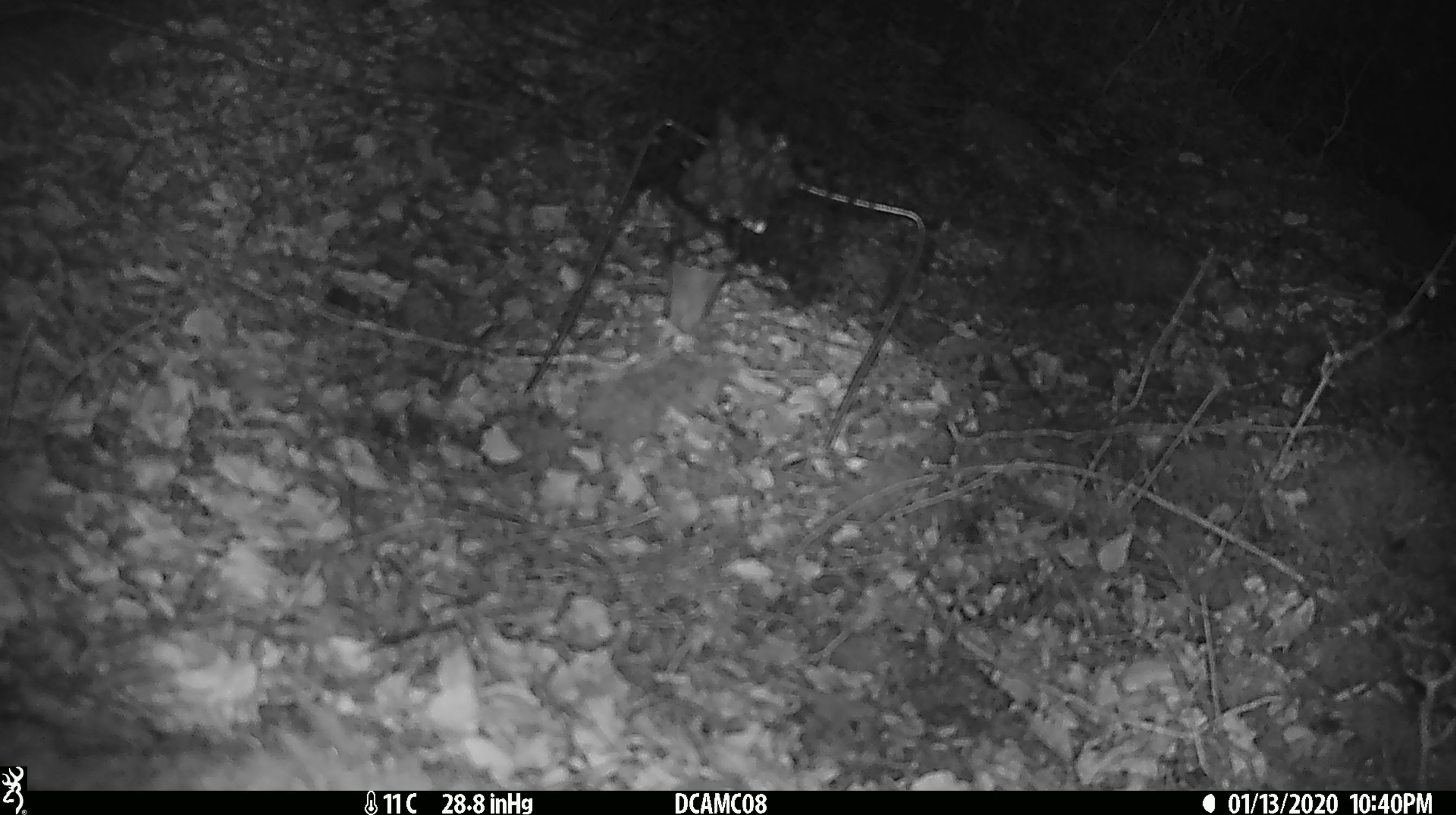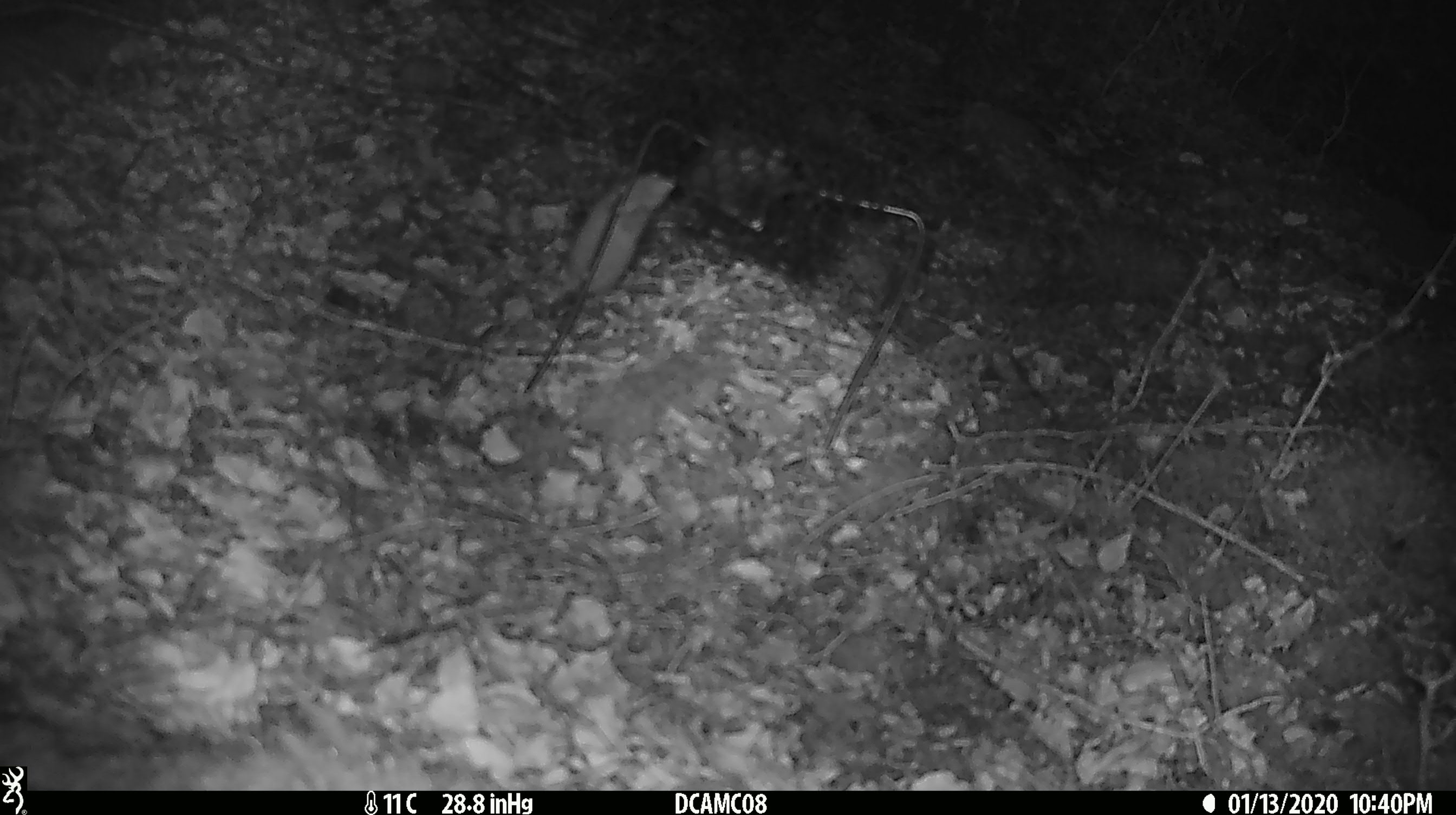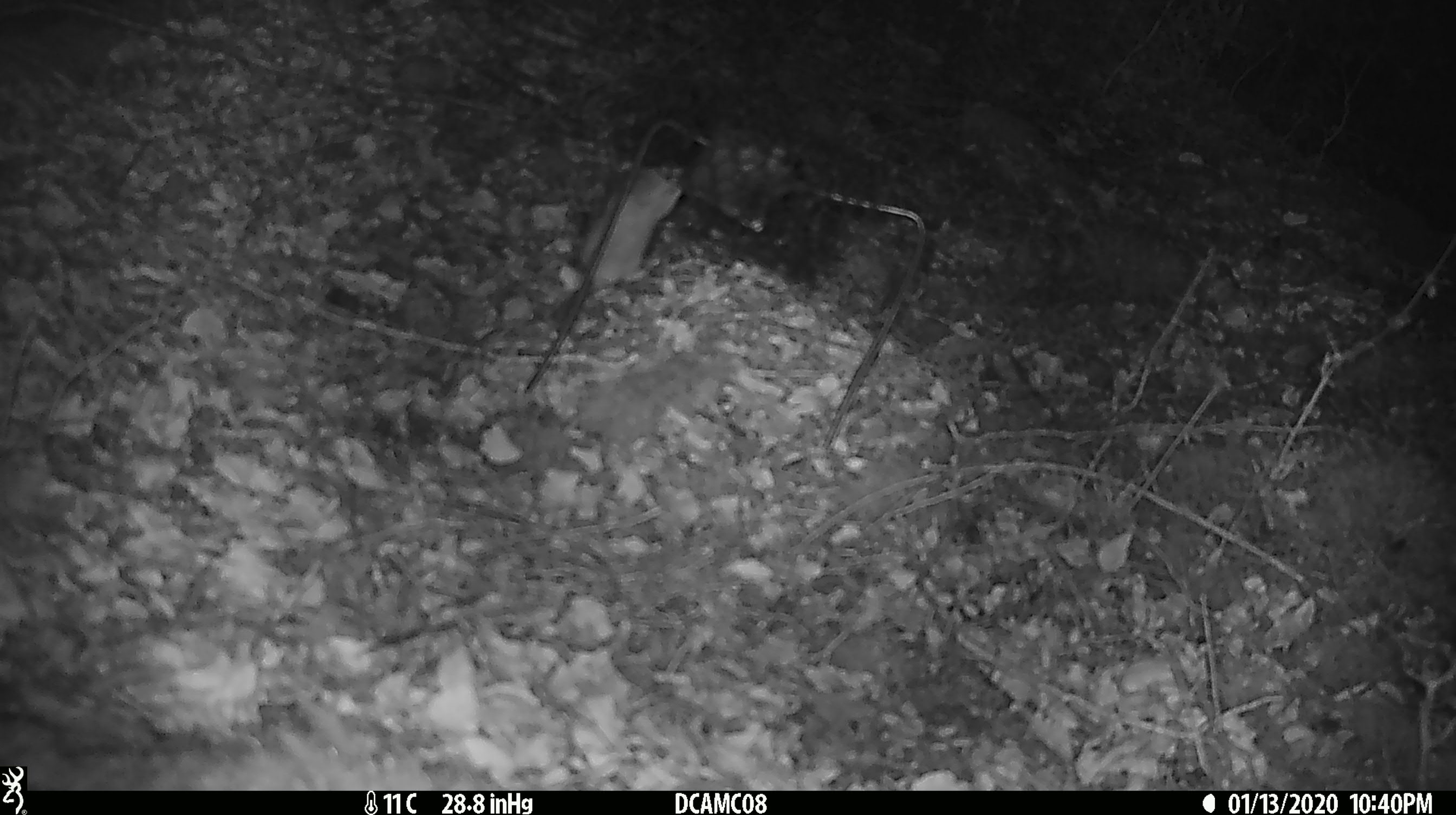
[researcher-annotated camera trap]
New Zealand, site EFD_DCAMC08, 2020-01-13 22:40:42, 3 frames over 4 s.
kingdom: Animalia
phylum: Chordata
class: Mammalia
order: Rodentia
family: Muridae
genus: Mus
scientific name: Mus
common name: mouse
Mouse (Mus).